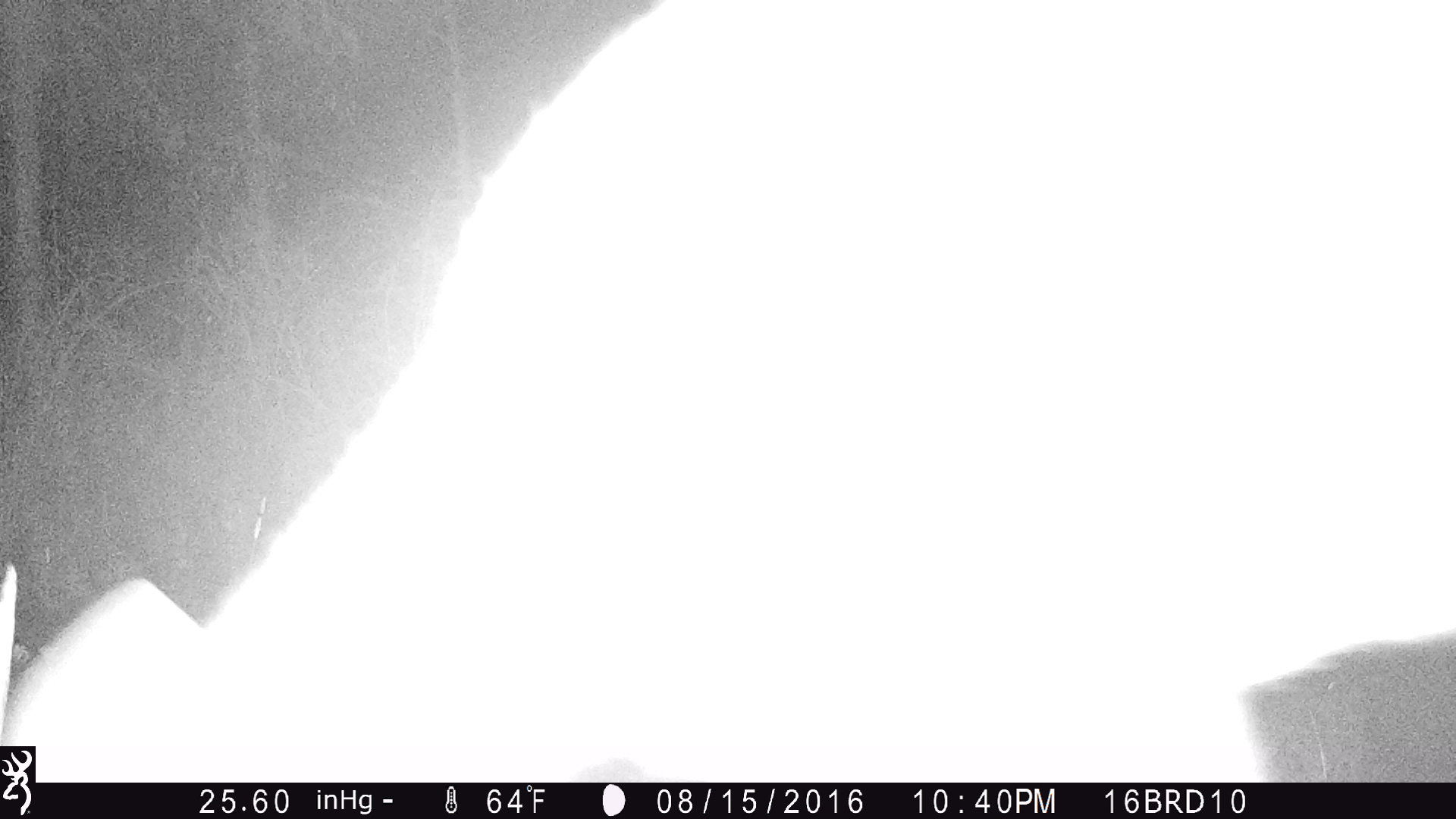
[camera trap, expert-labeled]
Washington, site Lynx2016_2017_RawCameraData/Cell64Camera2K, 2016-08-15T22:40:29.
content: unidentified animal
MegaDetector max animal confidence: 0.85